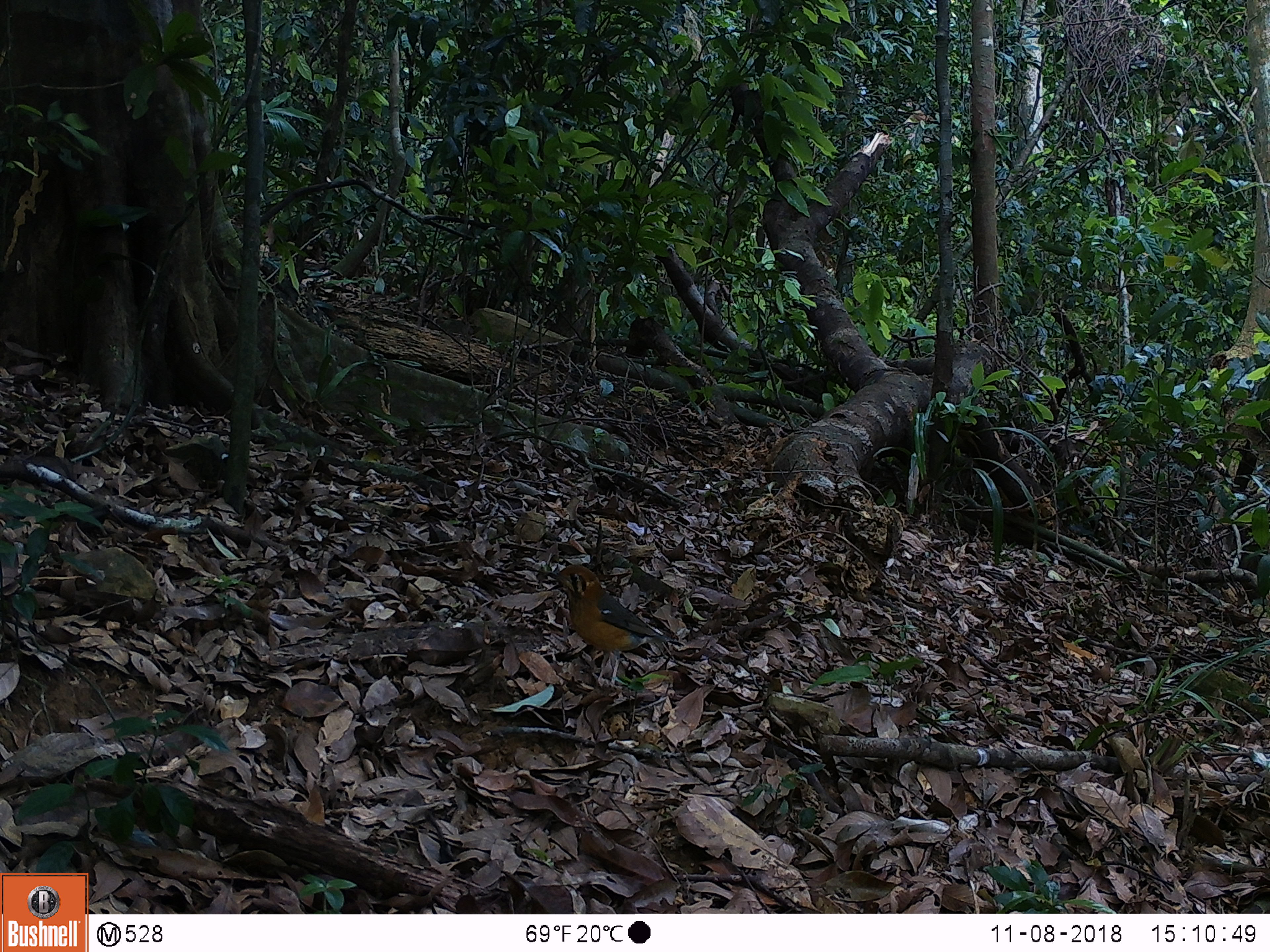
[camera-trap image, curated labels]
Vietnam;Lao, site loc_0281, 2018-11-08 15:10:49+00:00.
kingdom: Animalia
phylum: Chordata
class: Aves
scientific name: Aves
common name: bird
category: unidentified bird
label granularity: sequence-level